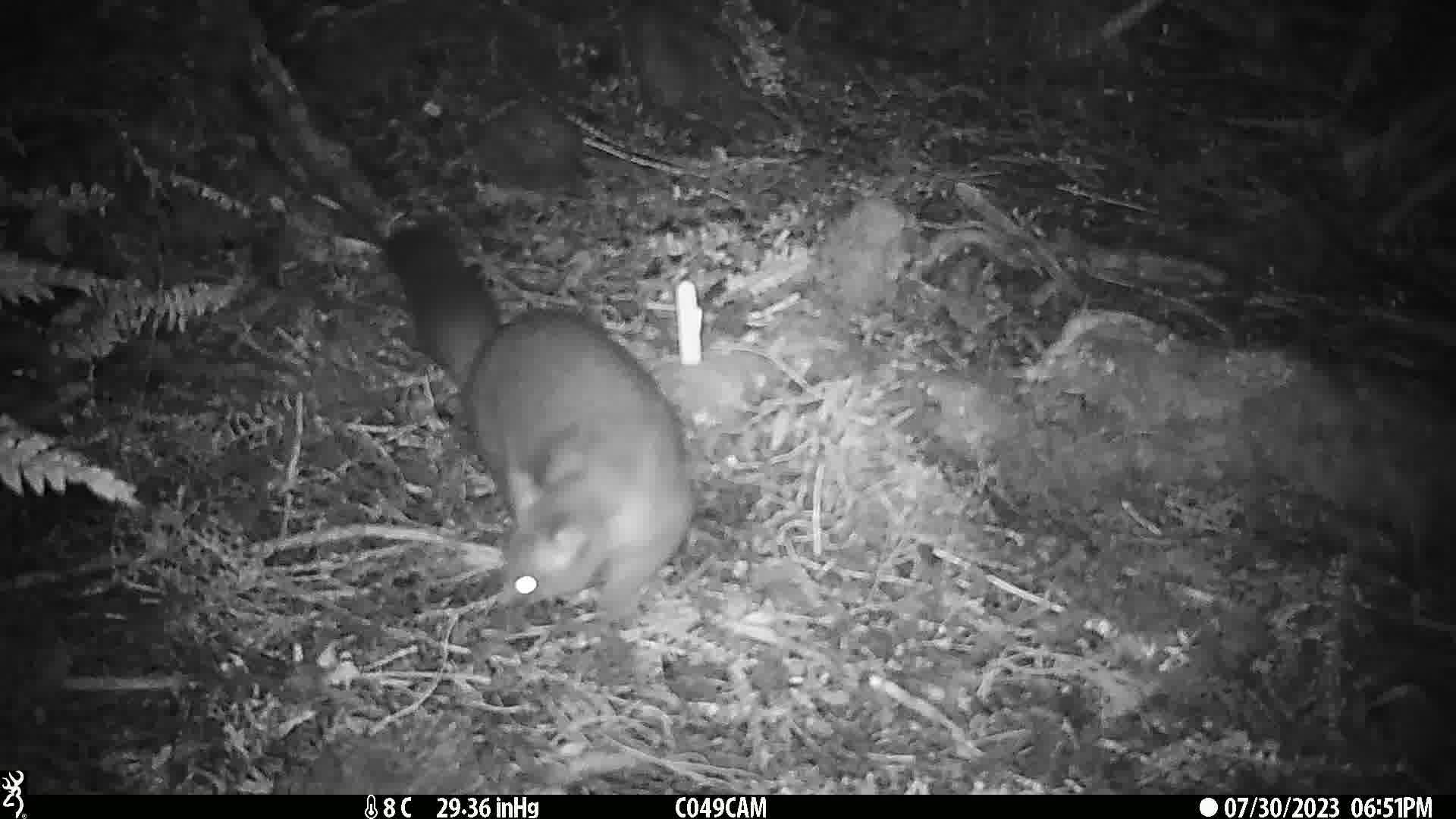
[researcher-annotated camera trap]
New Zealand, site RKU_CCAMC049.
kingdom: Animalia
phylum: Chordata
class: Mammalia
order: Diprotodontia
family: Phalangeridae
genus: Trichosurus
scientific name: Trichosurus vulpecula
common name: common brushtail possum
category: possum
Possum (common brushtail possum) (Trichosurus vulpecula).